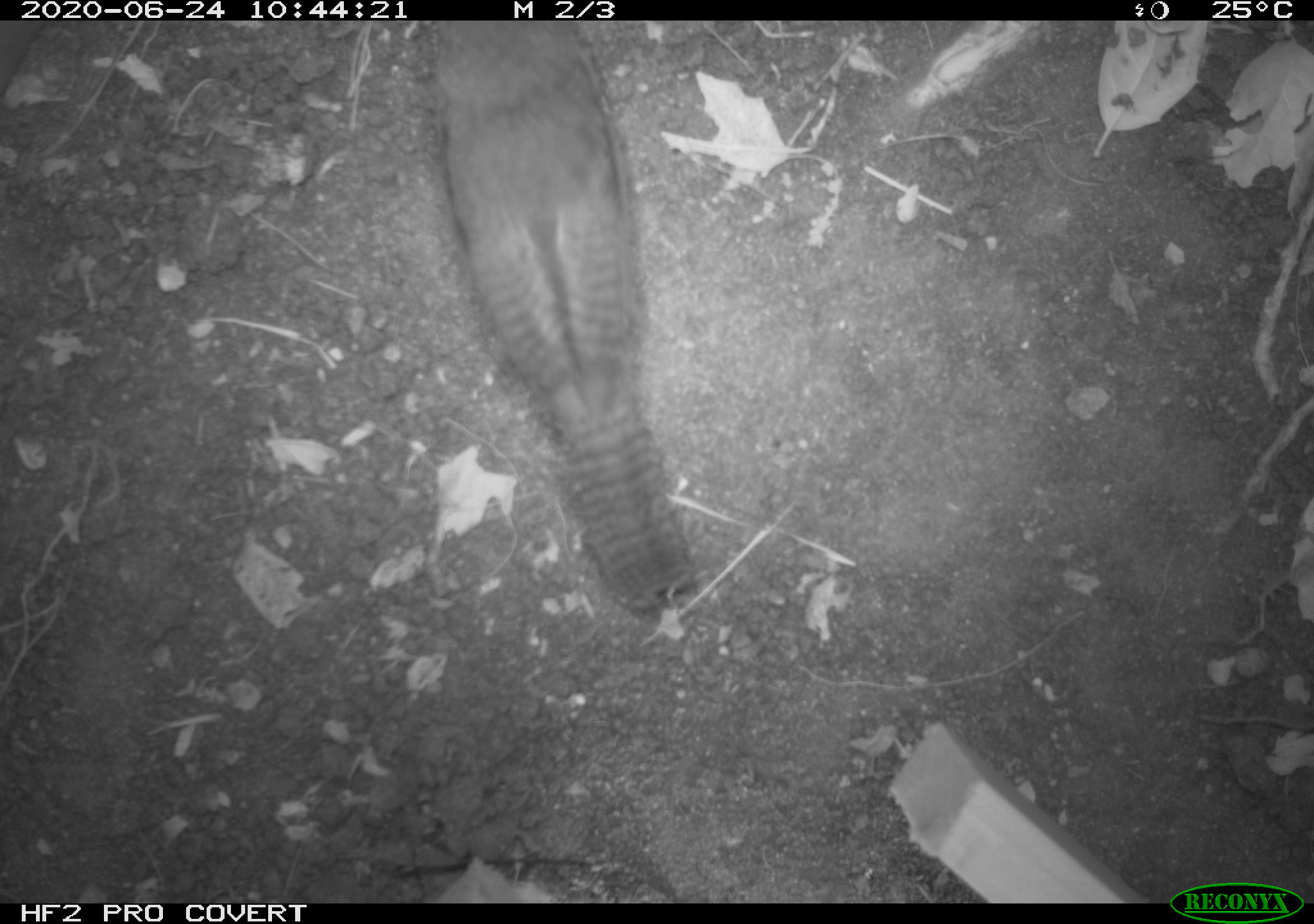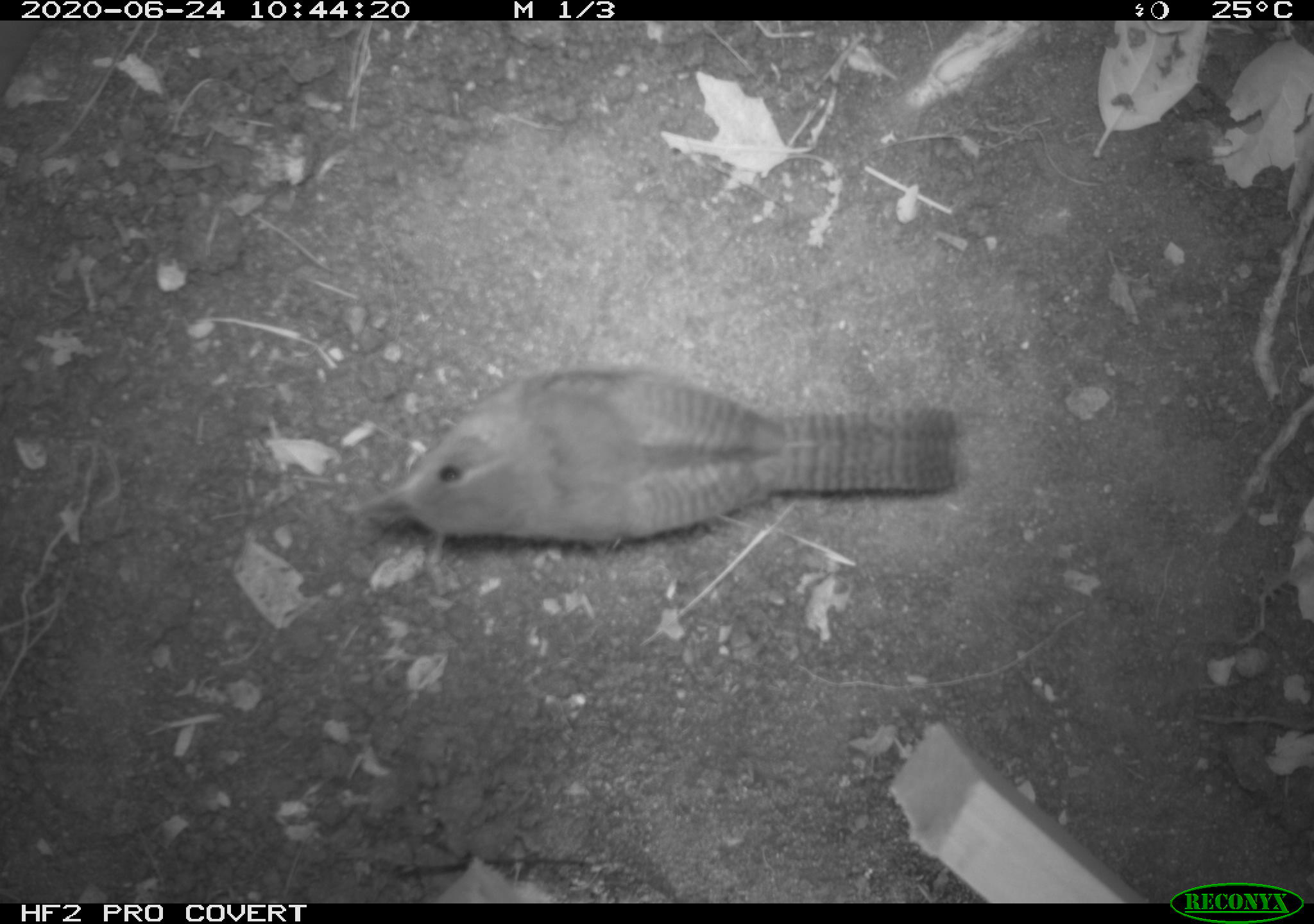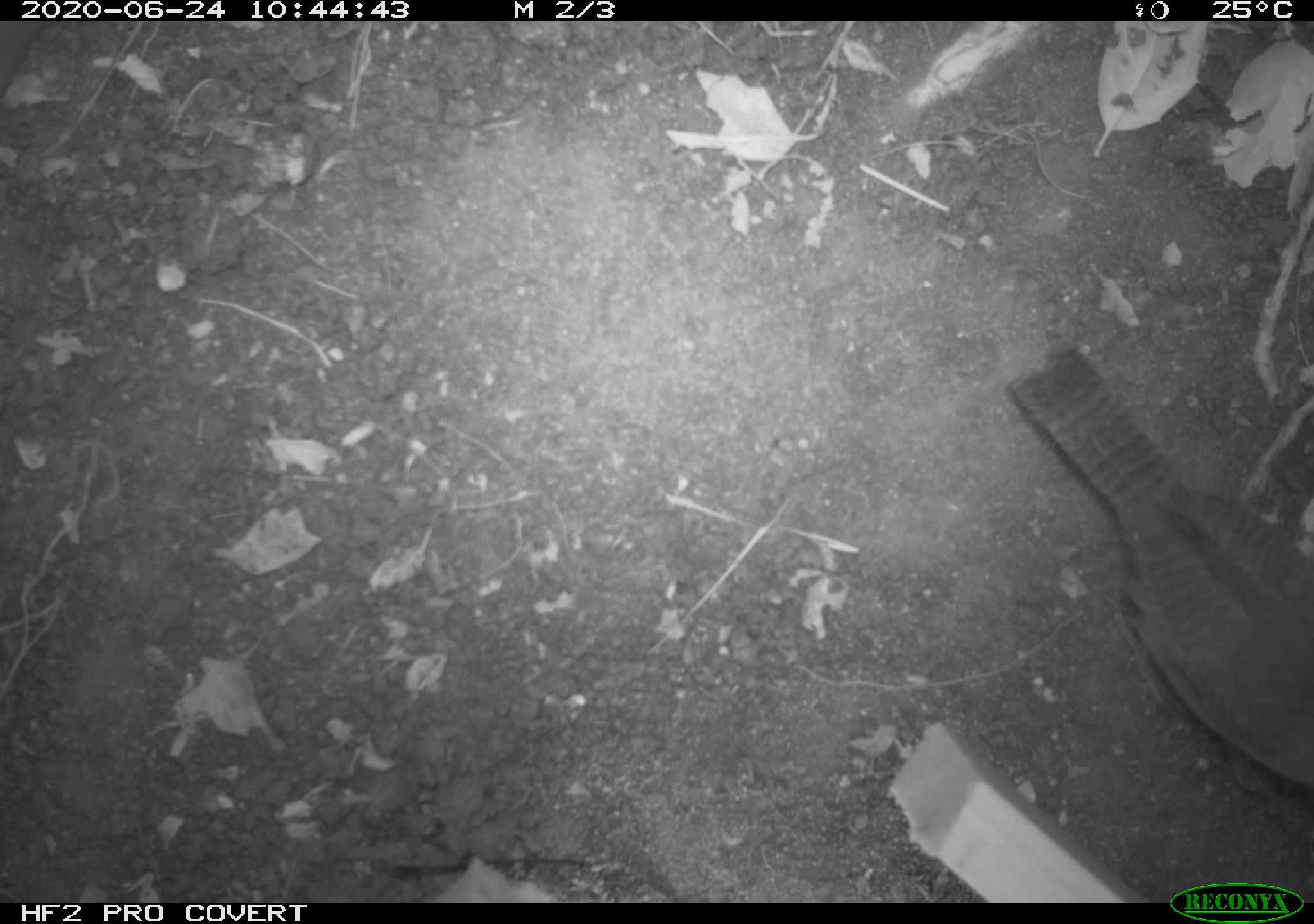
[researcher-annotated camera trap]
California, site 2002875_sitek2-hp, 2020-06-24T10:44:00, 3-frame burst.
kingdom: Animalia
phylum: Chordata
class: Aves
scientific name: Aves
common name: bird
Bird (Aves).